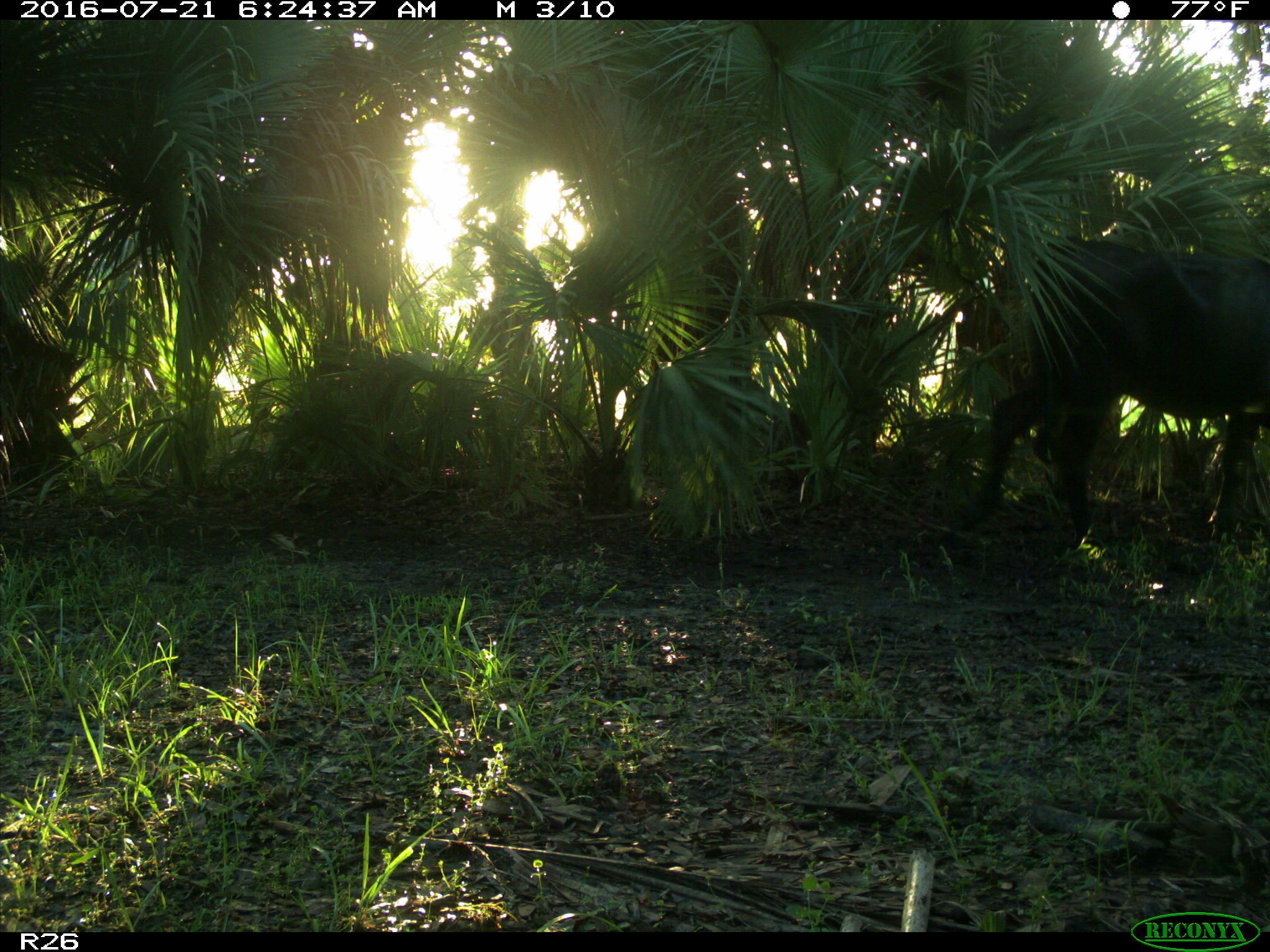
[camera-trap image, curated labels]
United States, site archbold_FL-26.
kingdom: Animalia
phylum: Chordata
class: Mammalia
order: Artiodactyla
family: Bovidae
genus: Bos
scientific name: Bos taurus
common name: domestic cow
Bos taurus (domestic cow).